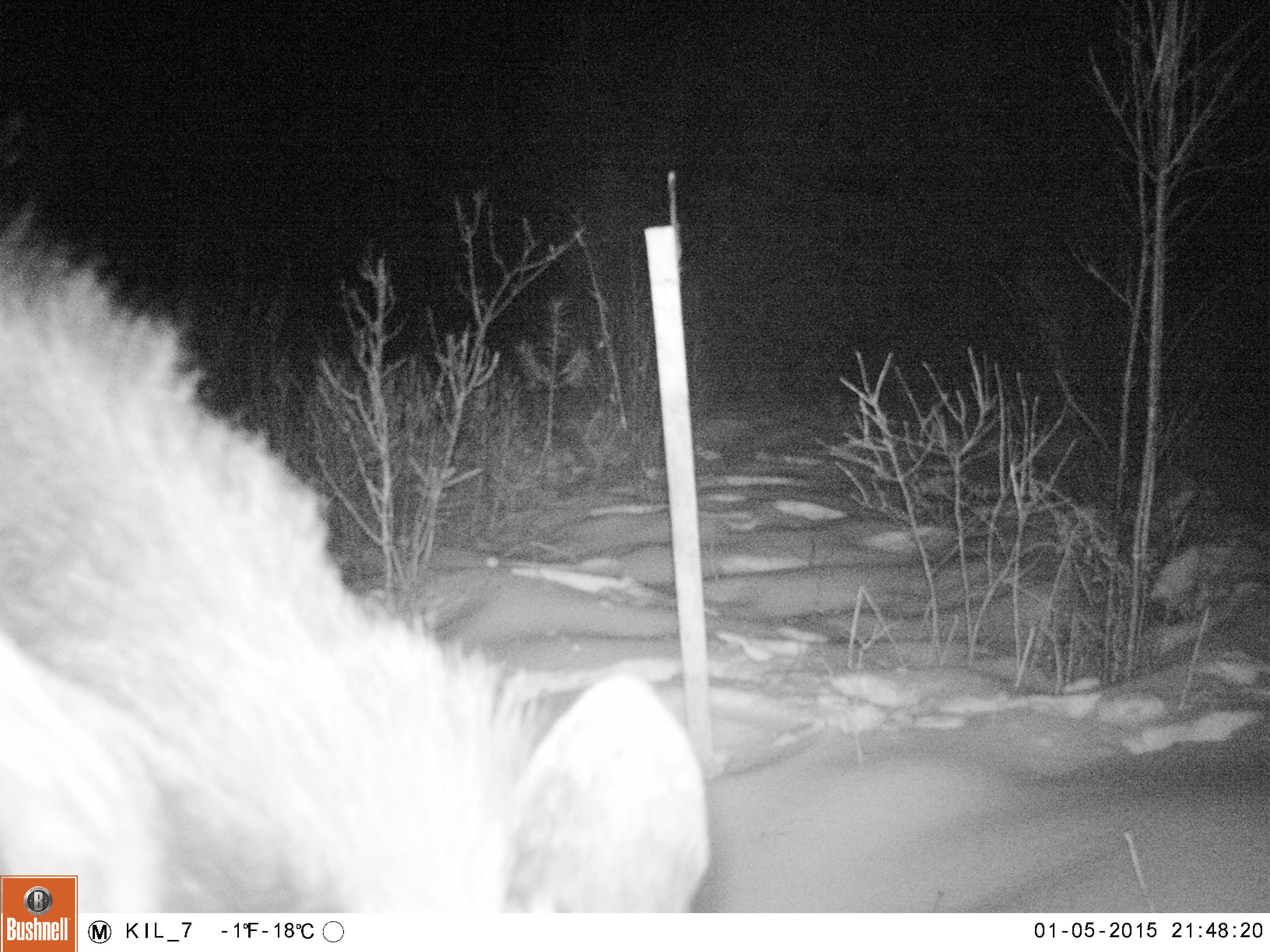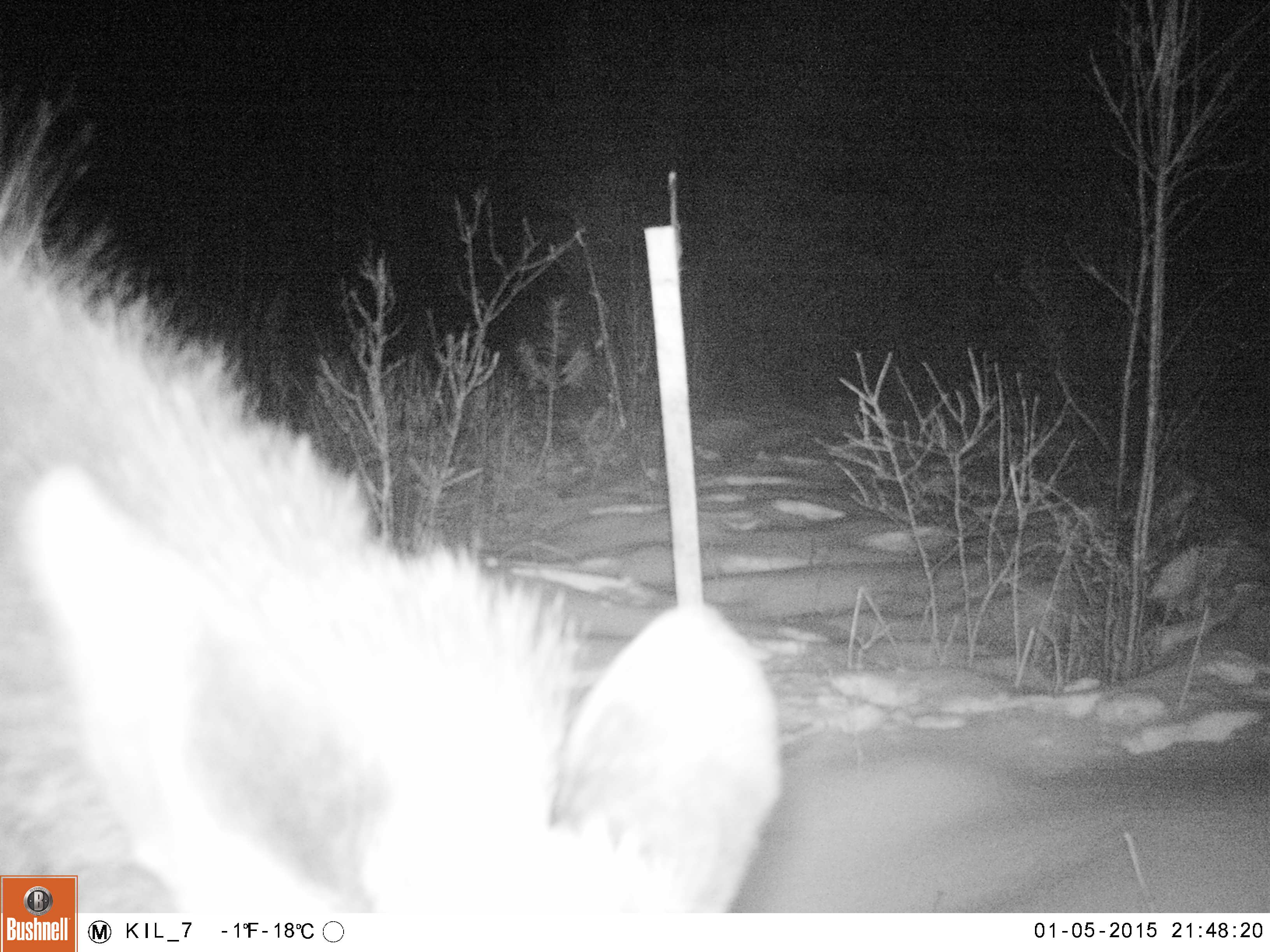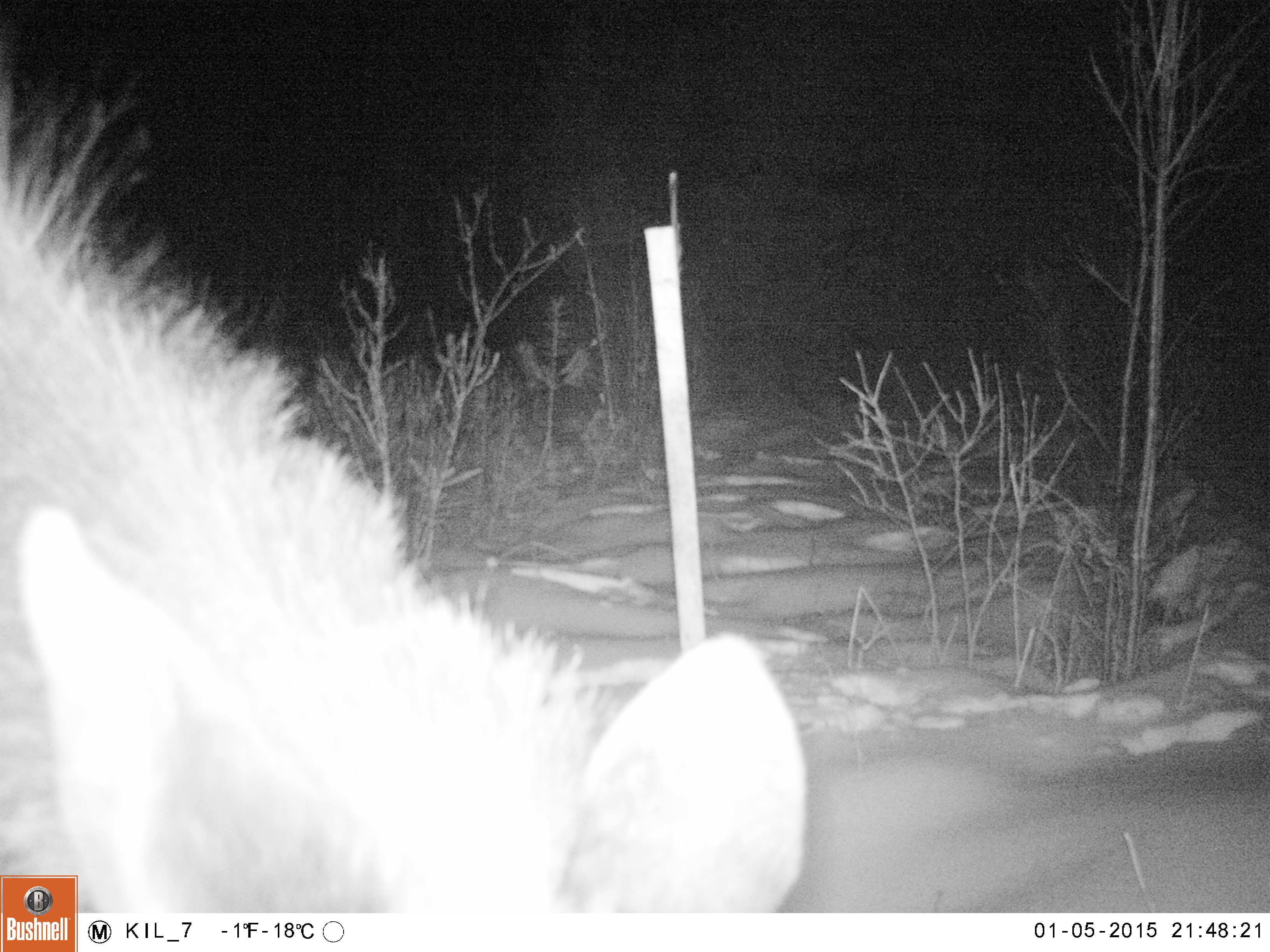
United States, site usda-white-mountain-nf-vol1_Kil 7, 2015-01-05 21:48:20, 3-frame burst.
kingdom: Animalia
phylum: Chordata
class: Mammalia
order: Artiodactyla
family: Cervidae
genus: Alces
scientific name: Alces alces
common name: moose